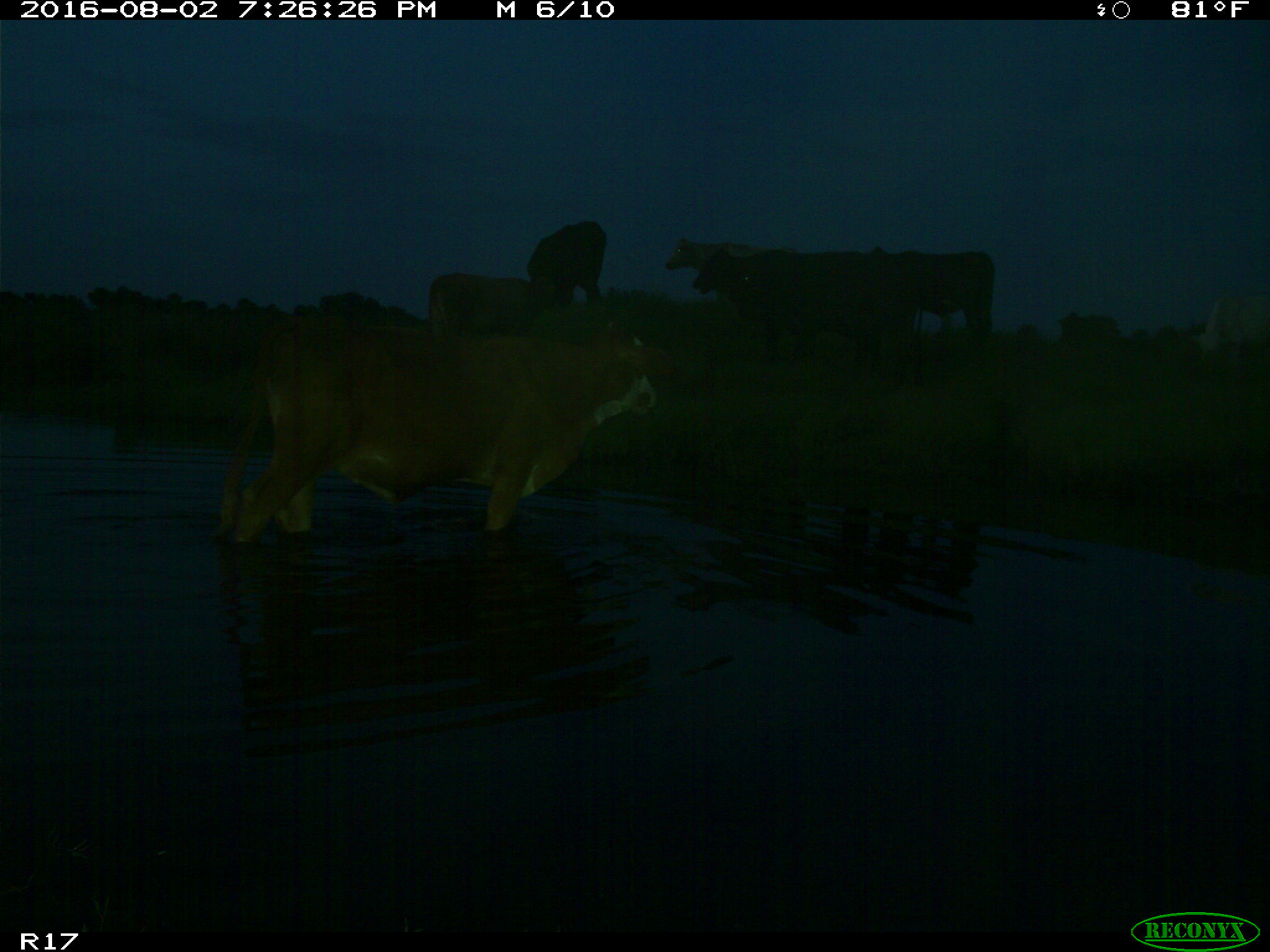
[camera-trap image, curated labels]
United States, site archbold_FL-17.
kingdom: Animalia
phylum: Chordata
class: Mammalia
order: Artiodactyla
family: Bovidae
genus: Bos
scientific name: Bos taurus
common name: domestic cow